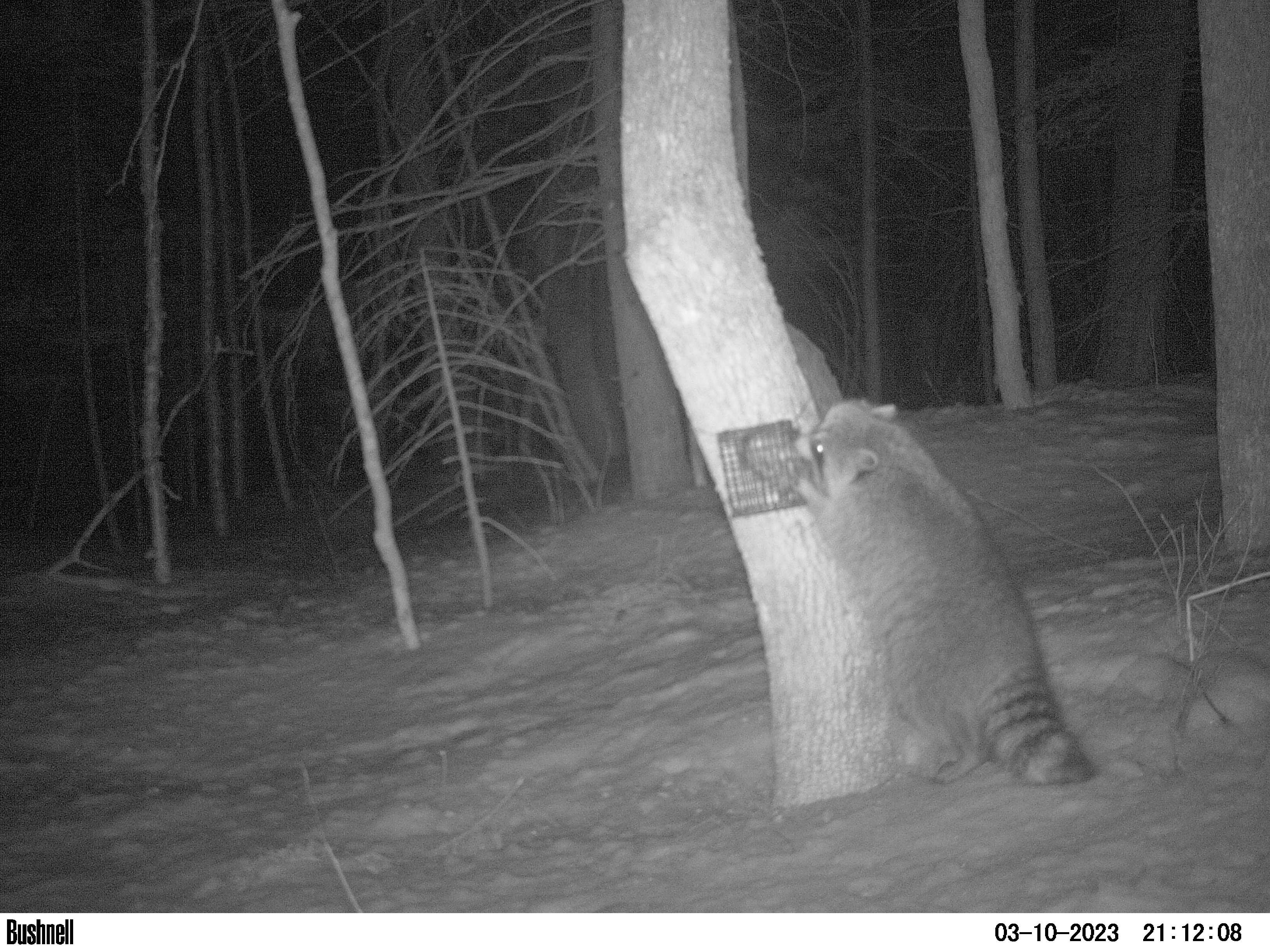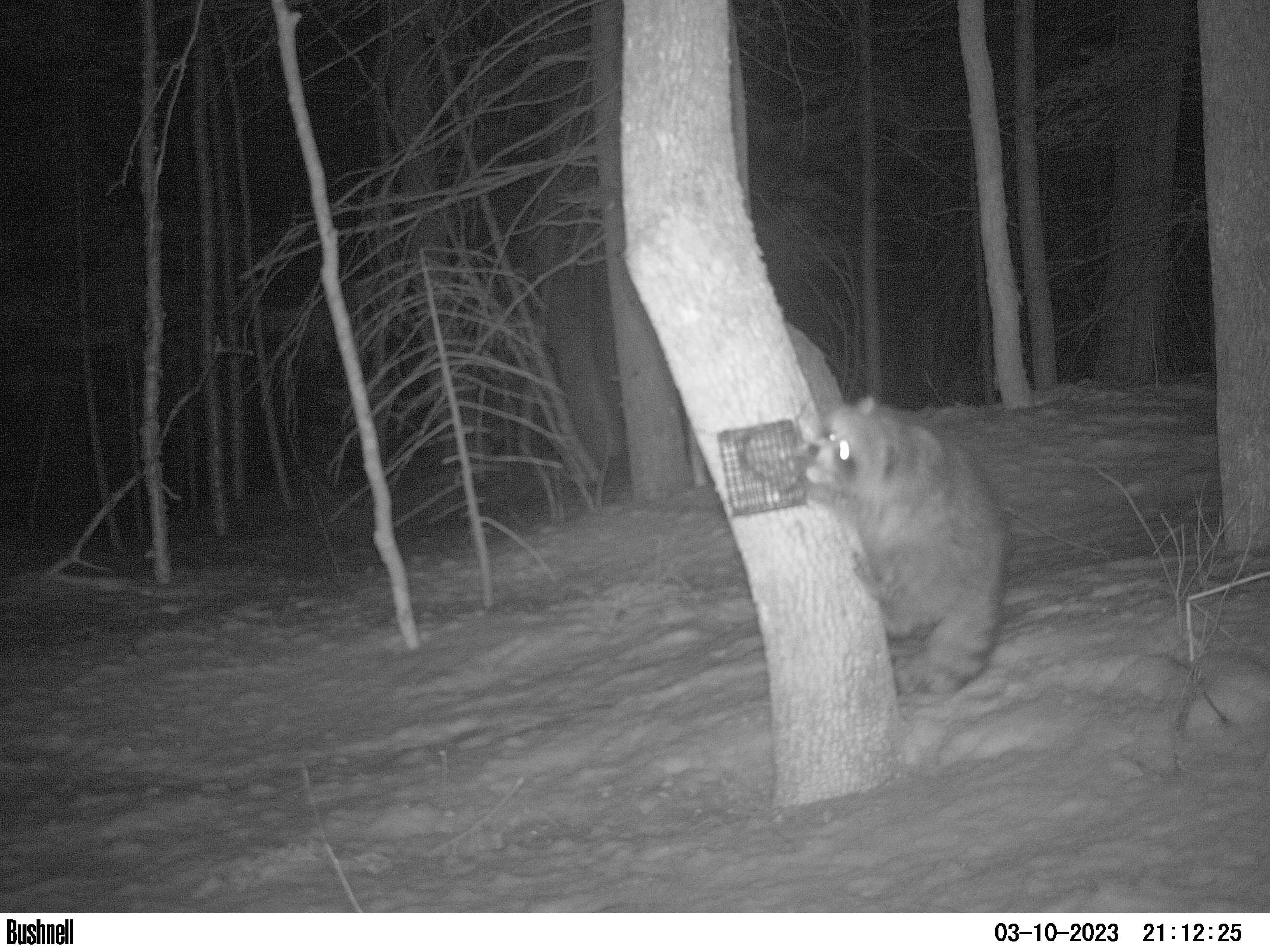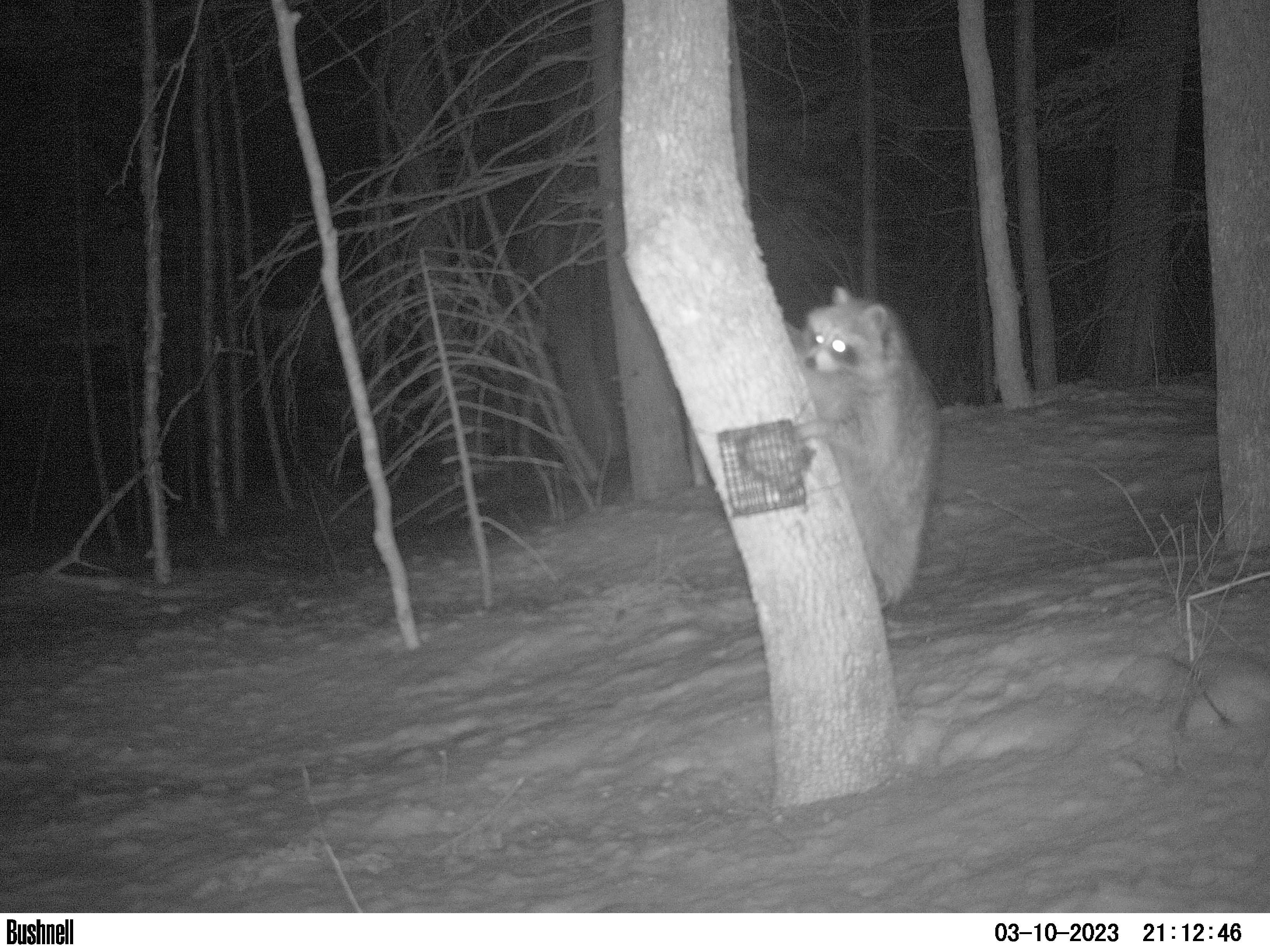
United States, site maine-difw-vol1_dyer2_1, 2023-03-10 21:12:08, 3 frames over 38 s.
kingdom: Animalia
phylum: Chordata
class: Mammalia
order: Carnivora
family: Procyonidae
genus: Procyon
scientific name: Procyon lotor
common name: raccoon